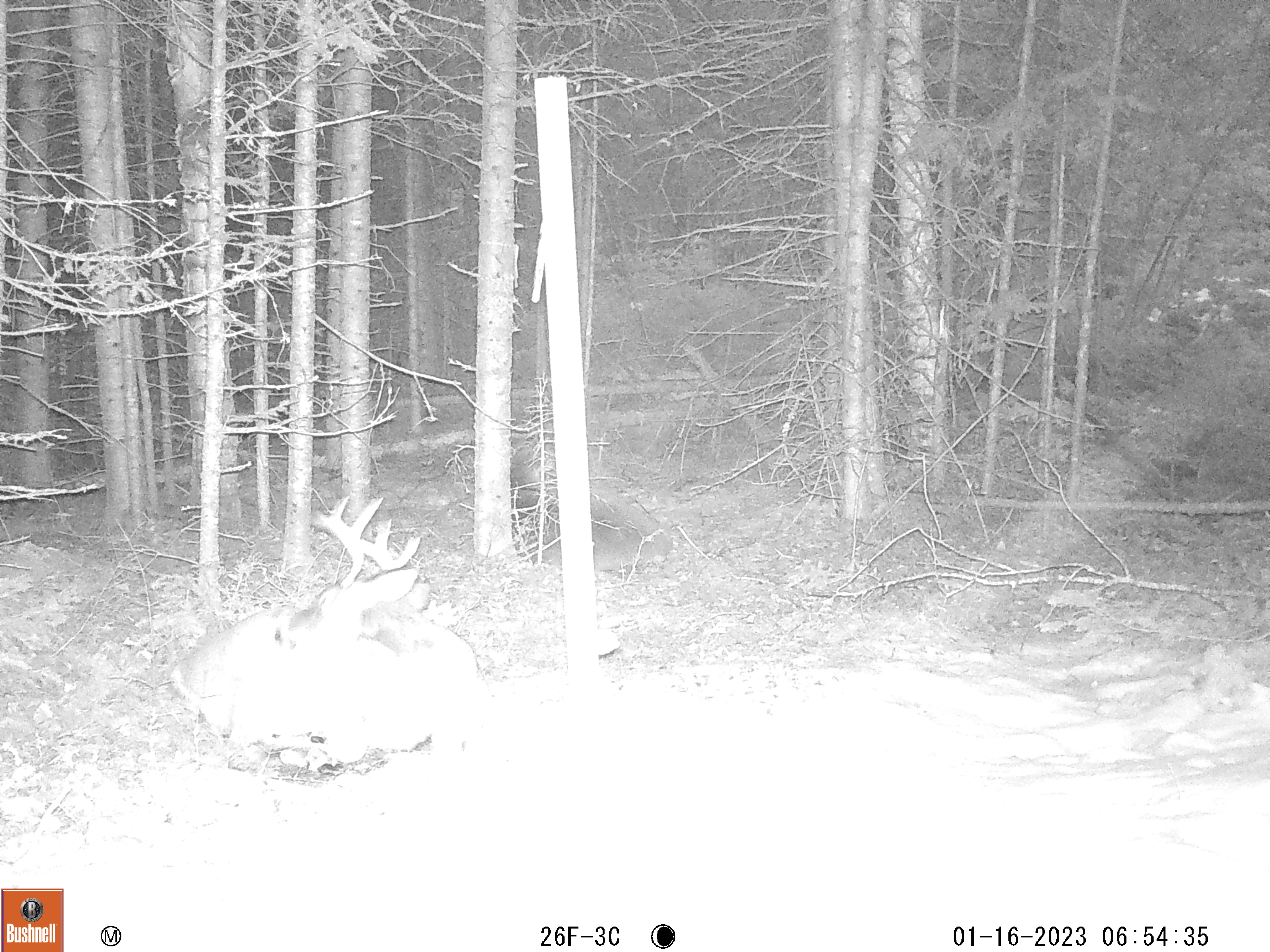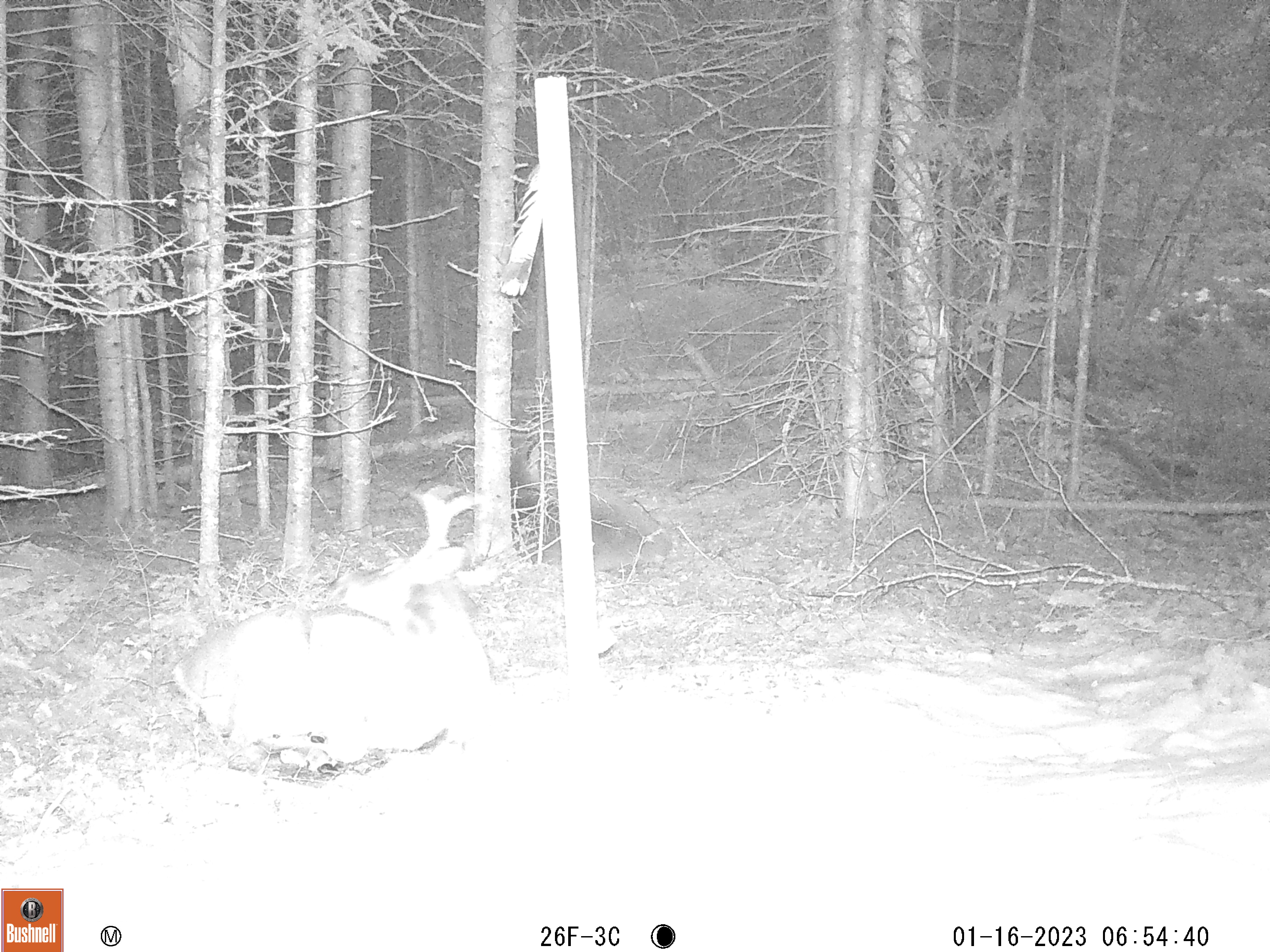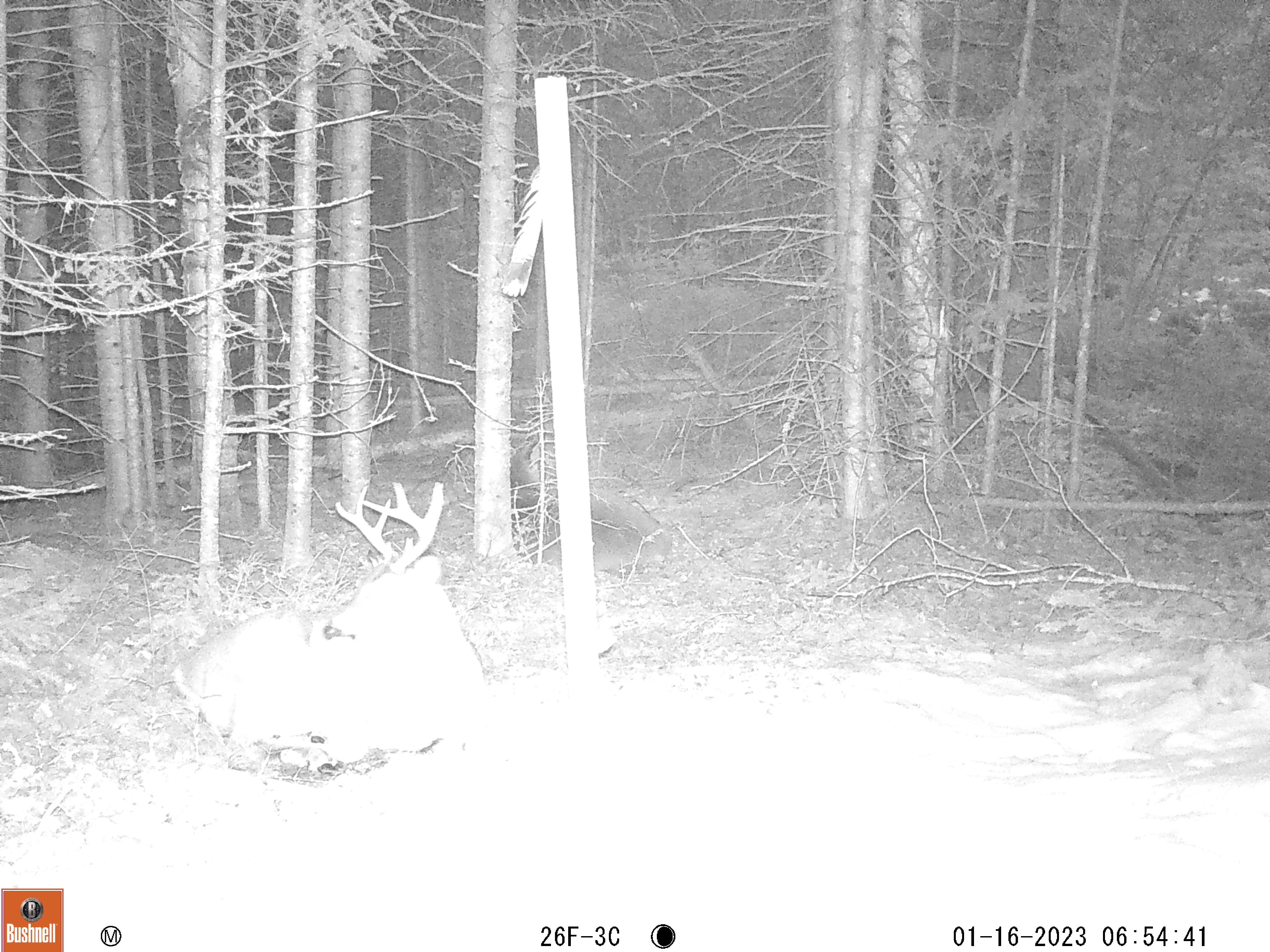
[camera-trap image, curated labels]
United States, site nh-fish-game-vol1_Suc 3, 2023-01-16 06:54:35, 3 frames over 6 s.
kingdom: Animalia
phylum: Chordata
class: Mammalia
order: Artiodactyla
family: Cervidae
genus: Odocoileus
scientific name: Odocoileus virginianus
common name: white-tailed deer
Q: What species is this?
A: White-tailed deer (Odocoileus virginianus).